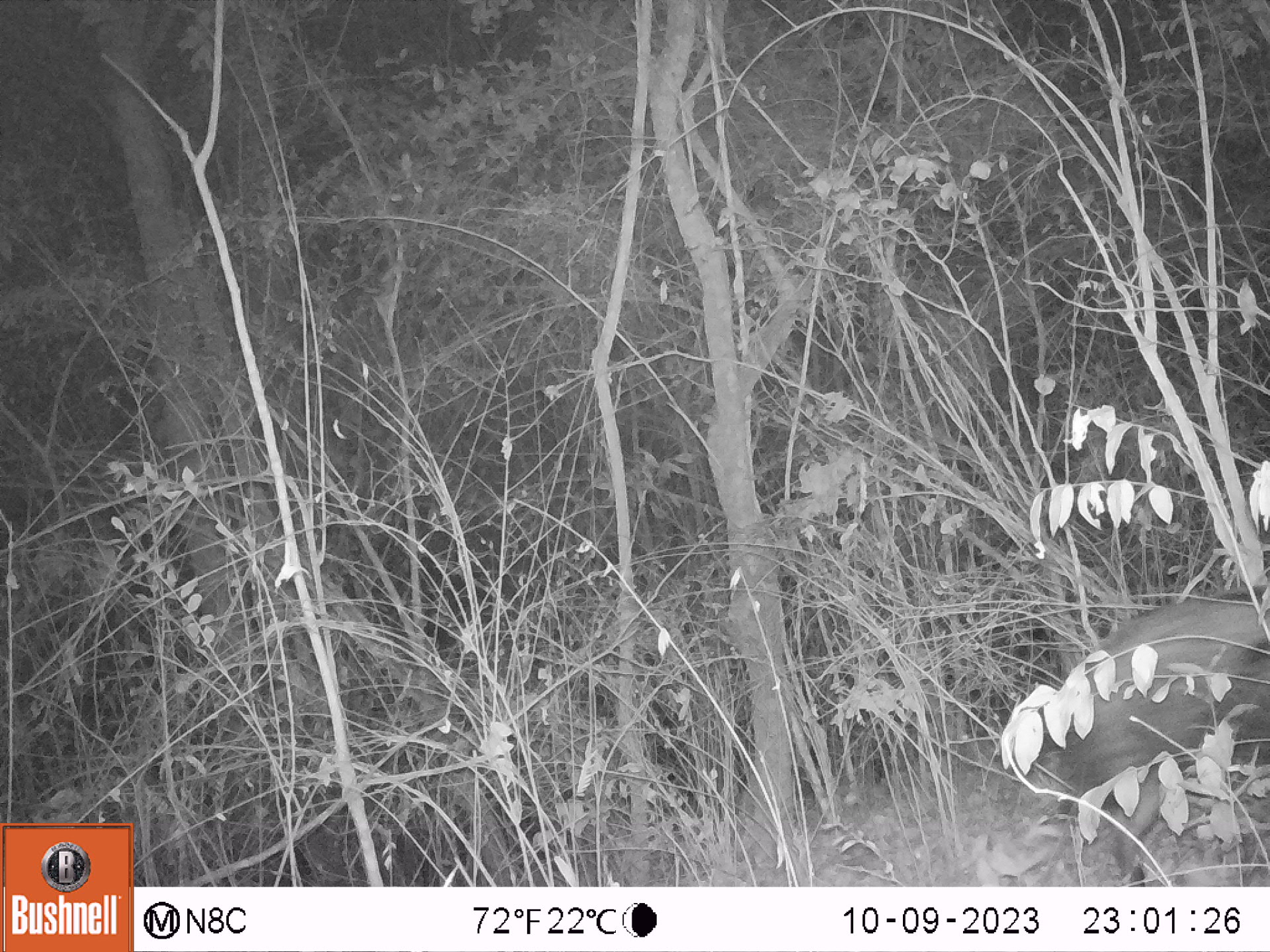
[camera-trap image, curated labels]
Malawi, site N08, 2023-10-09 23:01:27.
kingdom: Animalia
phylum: Chordata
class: Mammalia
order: Artiodactyla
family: Suidae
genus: Potamochoerus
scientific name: Potamochoerus larvatus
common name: bushpig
Bushpig (Potamochoerus larvatus), count 1.